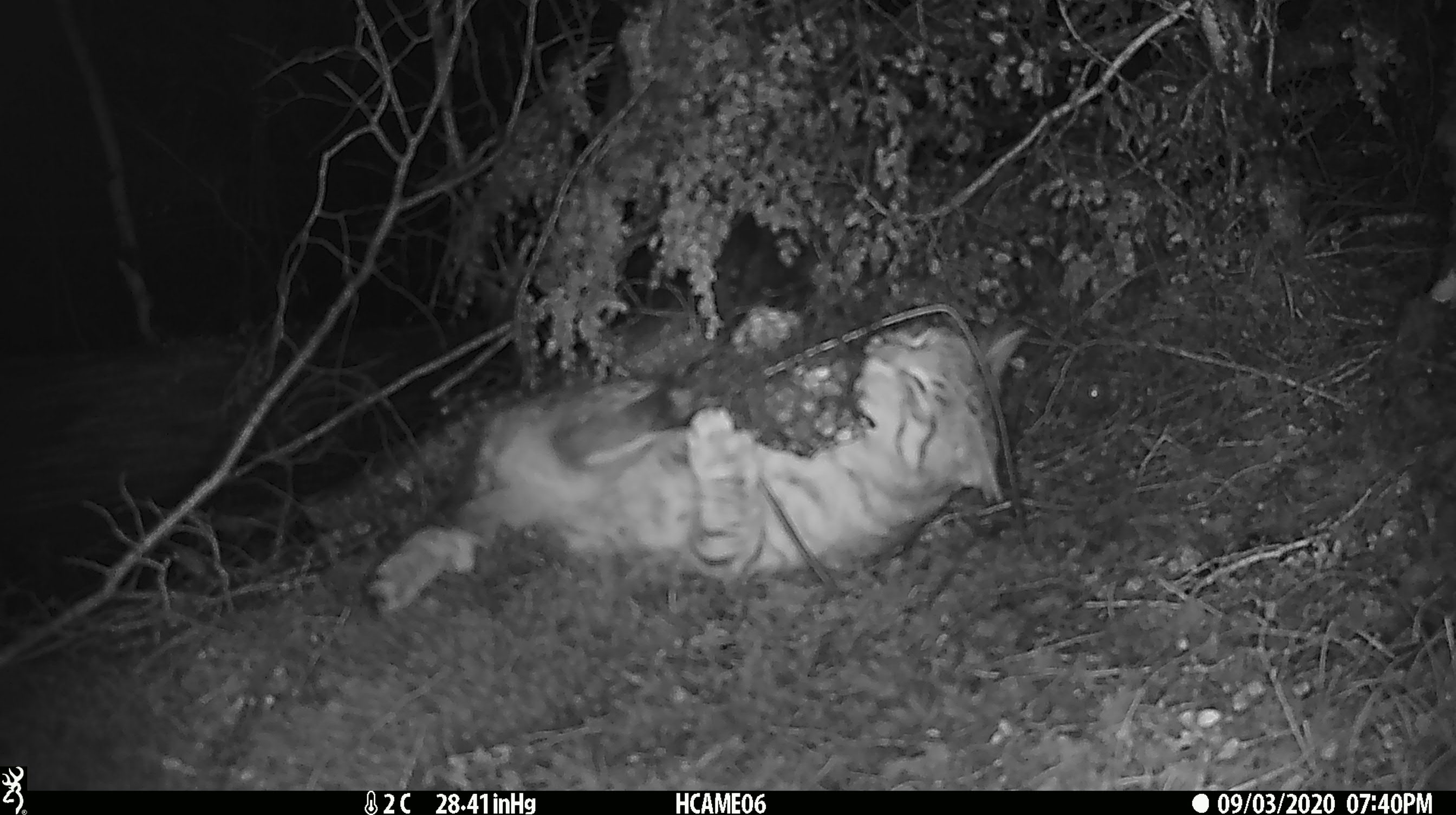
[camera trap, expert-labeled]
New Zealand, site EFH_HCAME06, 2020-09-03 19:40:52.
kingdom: Animalia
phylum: Chordata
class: Mammalia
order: Carnivora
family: Felidae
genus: Felis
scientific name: Felis catus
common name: domestic cat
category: cat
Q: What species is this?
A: Cat (domestic cat) (Felis catus).